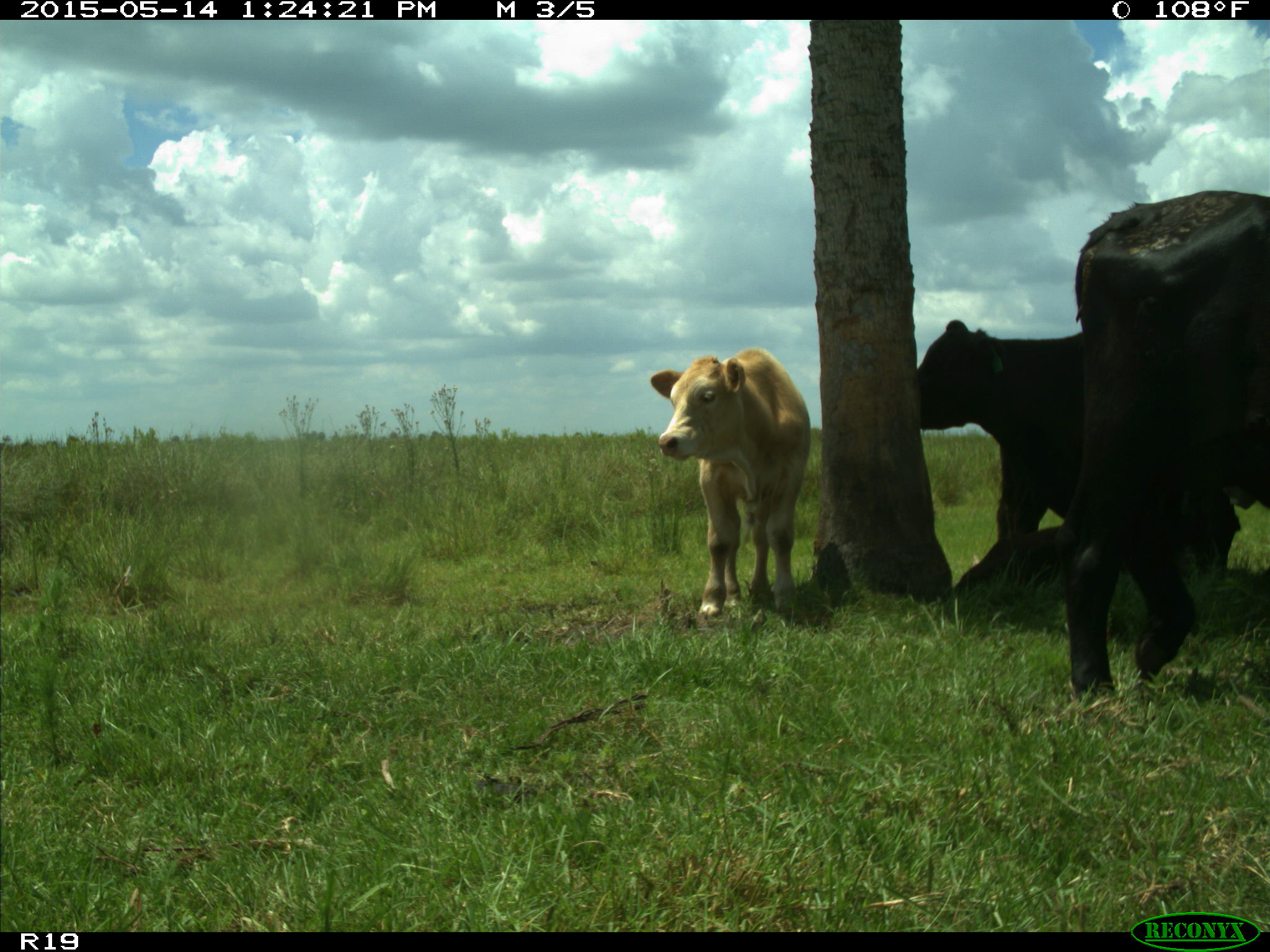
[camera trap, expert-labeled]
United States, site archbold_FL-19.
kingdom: Animalia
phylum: Chordata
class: Mammalia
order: Artiodactyla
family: Bovidae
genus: Bos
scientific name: Bos taurus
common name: domestic cow